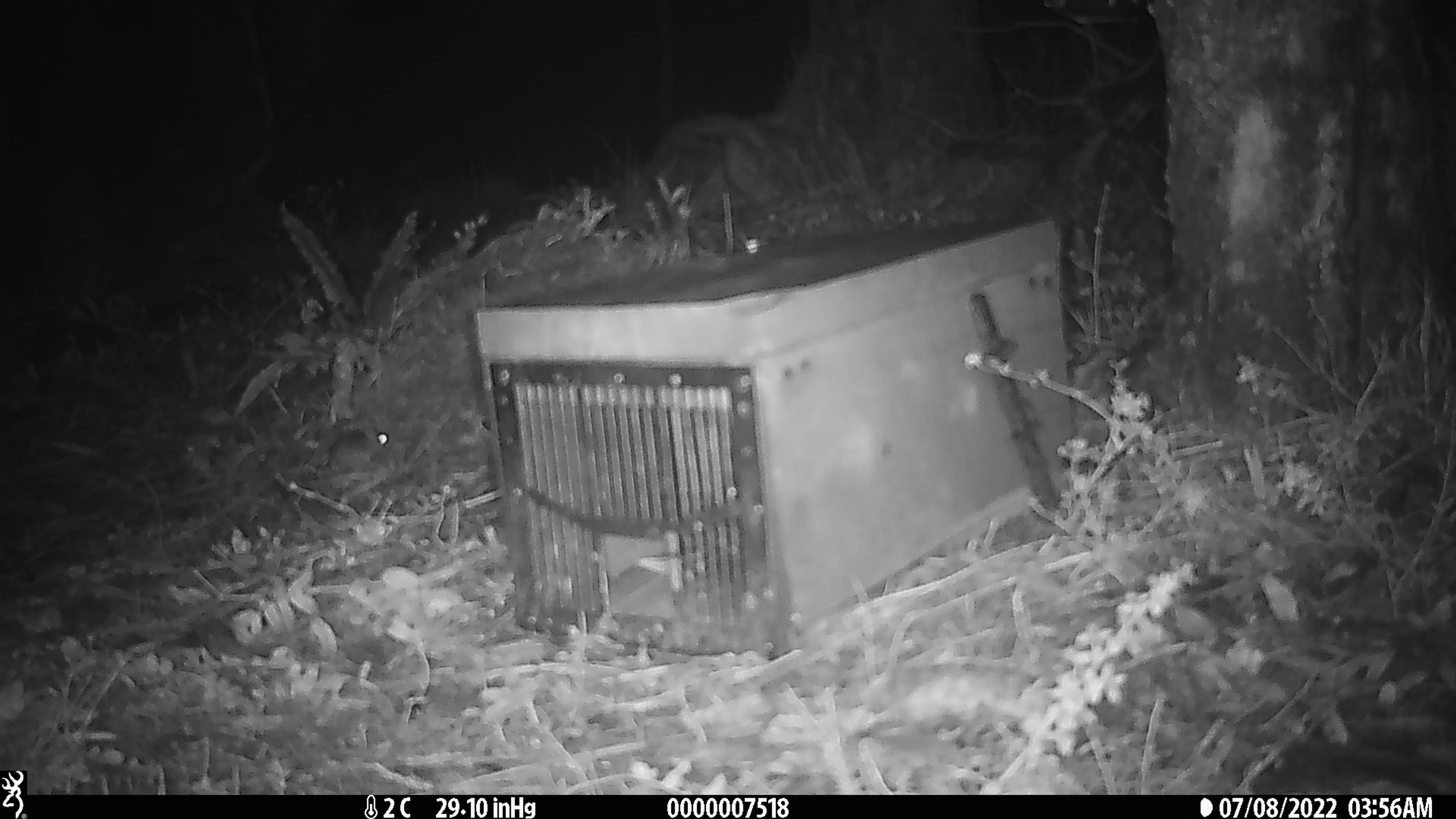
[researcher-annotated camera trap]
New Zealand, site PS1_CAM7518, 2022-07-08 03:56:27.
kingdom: Animalia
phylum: Chordata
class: Mammalia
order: Rodentia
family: Muridae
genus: Mus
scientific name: Mus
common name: mouse